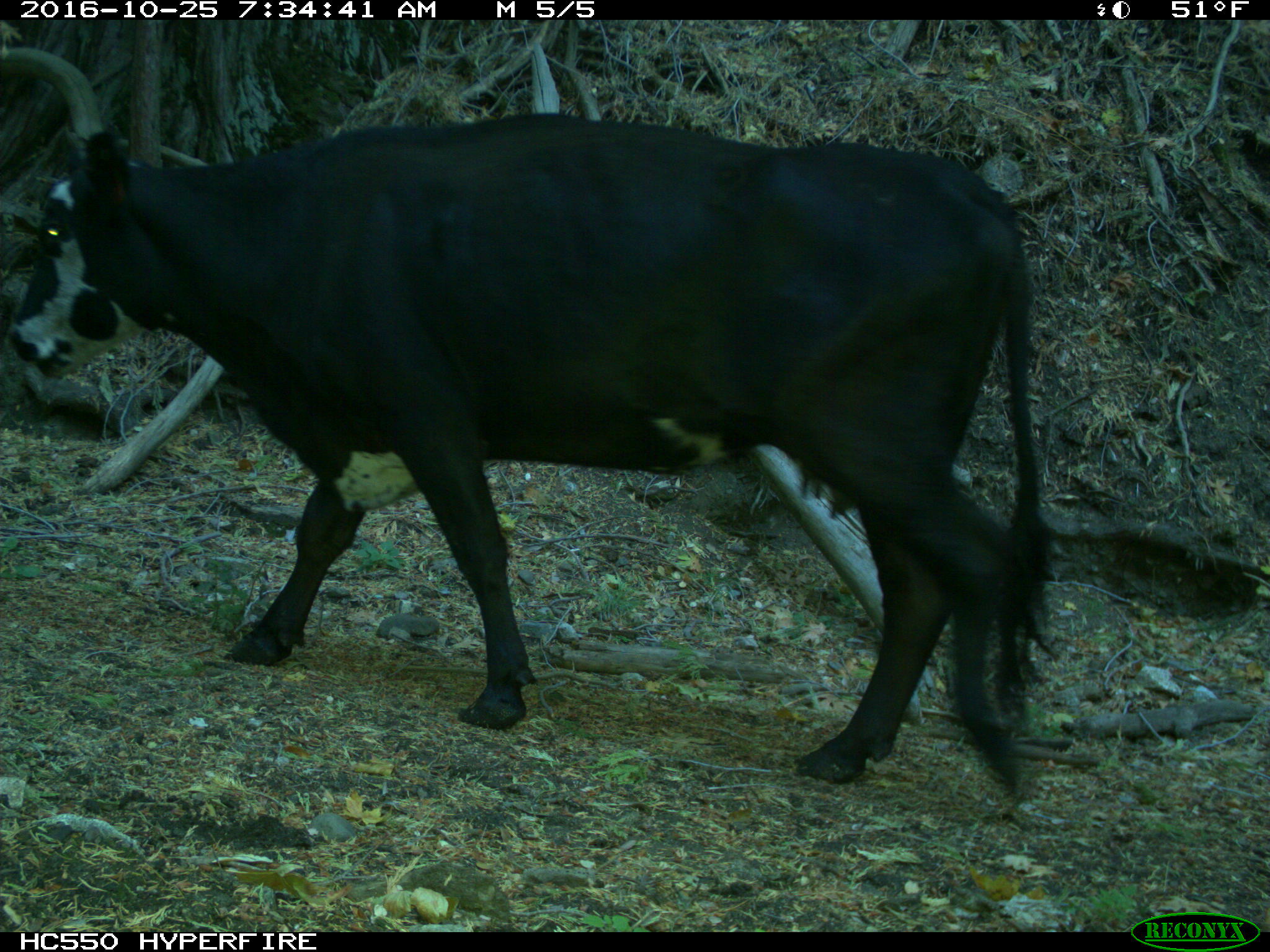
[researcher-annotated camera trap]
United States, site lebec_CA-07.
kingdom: Animalia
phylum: Chordata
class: Mammalia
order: Artiodactyla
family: Bovidae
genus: Bos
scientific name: Bos taurus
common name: domestic cow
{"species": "Bos taurus (domestic cow)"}